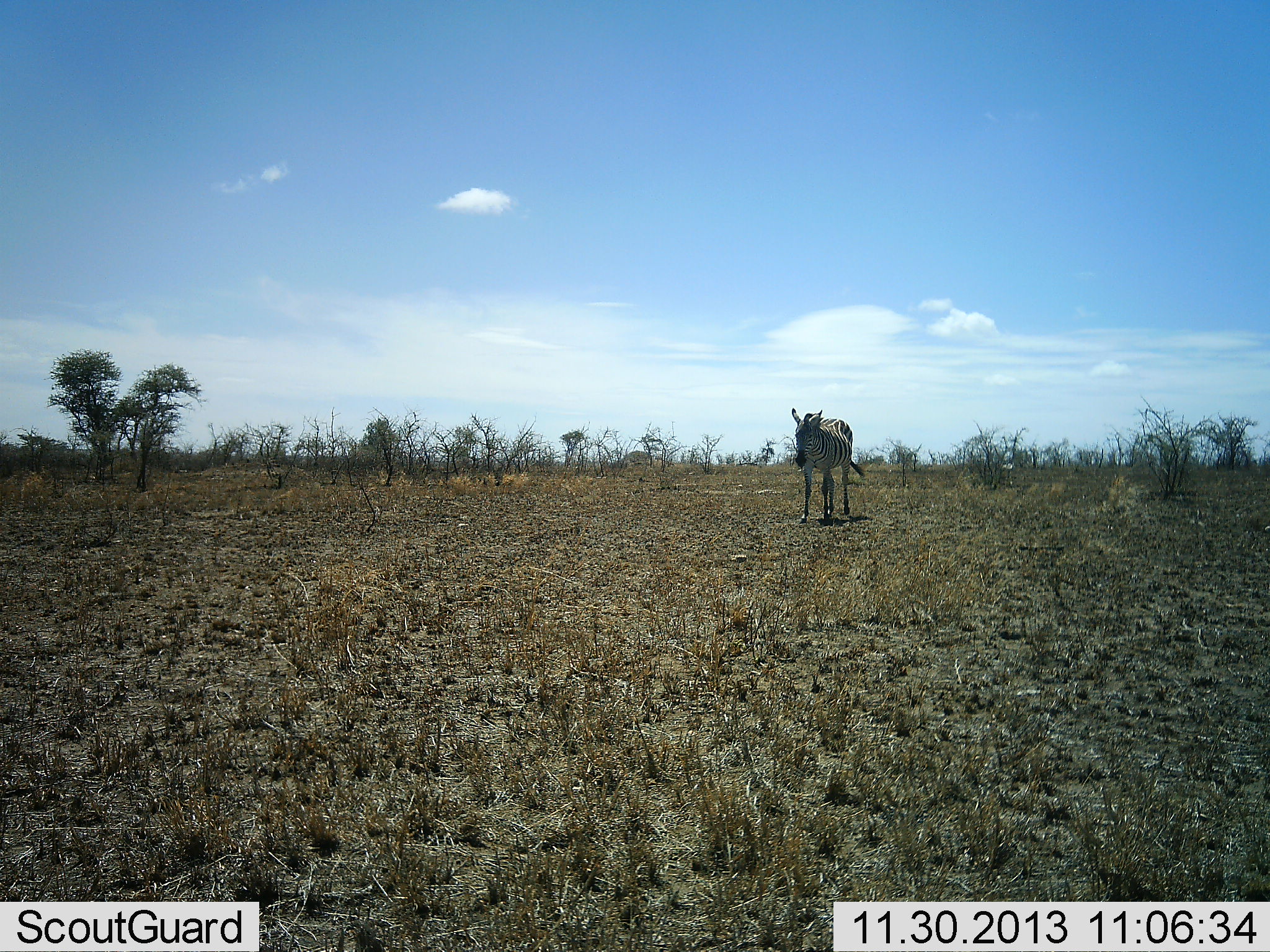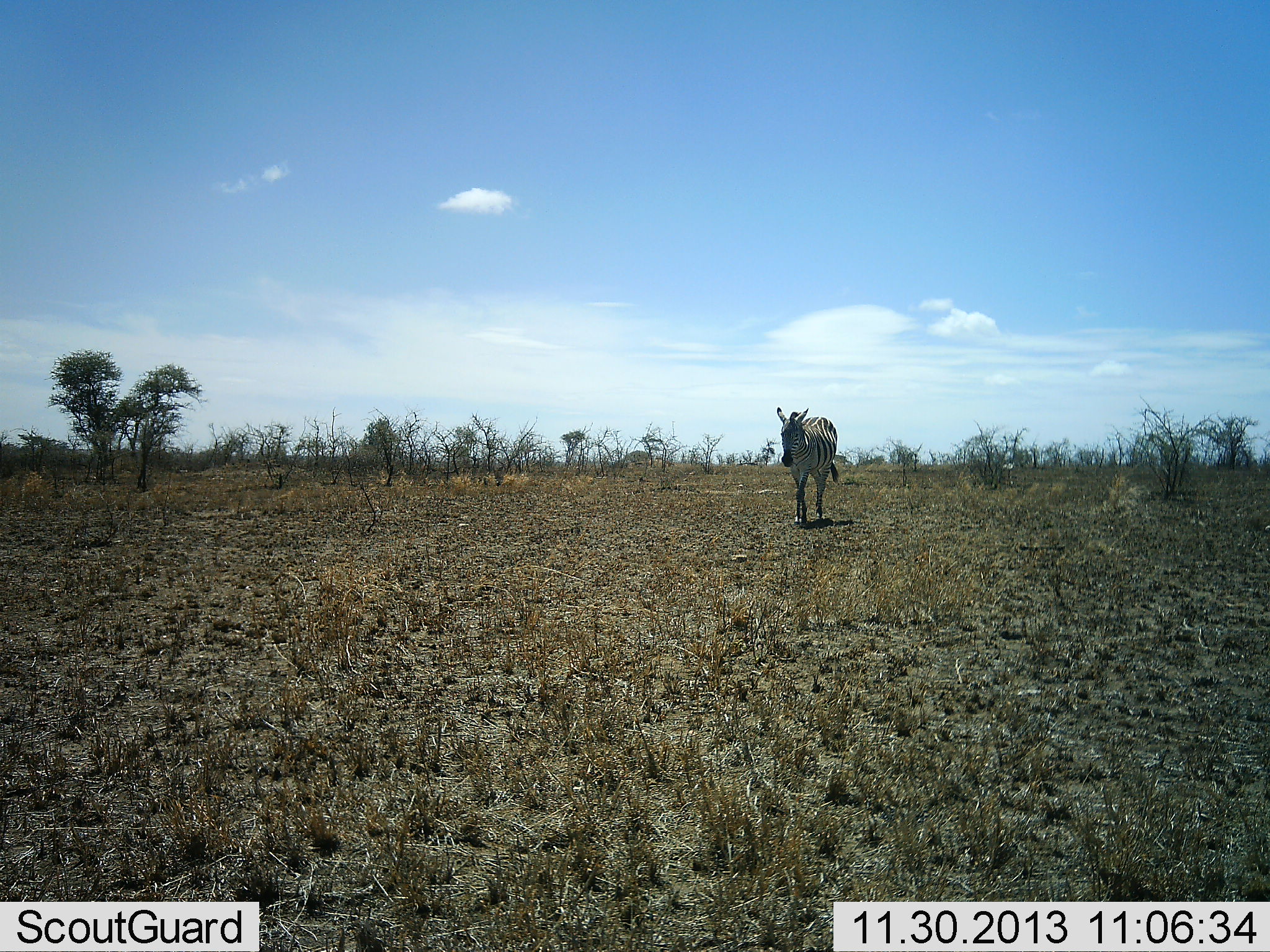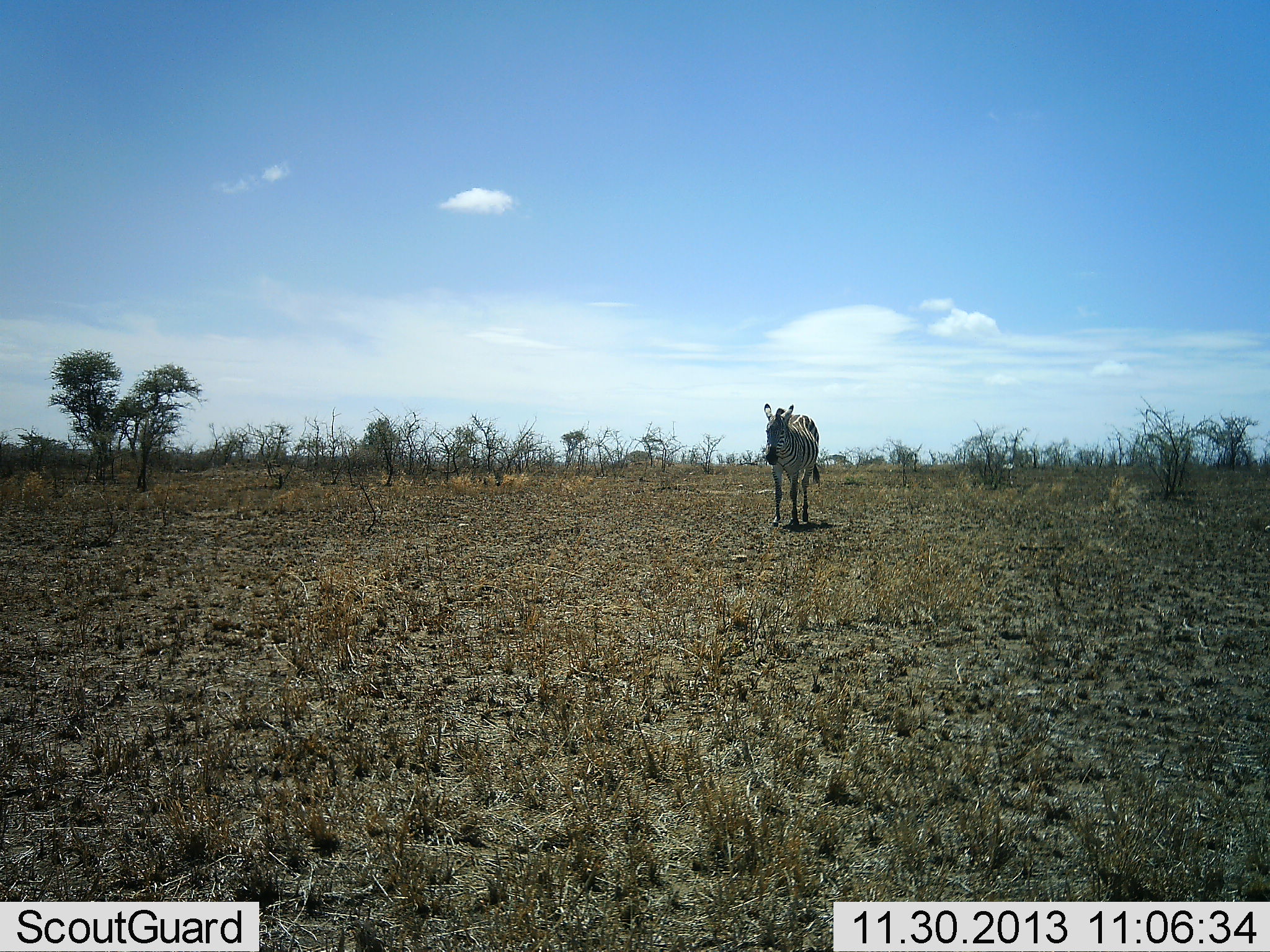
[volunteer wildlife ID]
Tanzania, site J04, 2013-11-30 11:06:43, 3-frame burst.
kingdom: Animalia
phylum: Chordata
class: Mammalia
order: Perissodactyla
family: Equidae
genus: Equus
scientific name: Equus quagga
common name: plains zebra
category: zebra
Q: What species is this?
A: Zebra (plains zebra) (Equus quagga).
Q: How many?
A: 1.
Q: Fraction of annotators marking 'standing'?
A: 10%.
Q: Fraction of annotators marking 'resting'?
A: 0%.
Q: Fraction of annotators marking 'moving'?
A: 100%.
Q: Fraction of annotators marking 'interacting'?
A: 0%.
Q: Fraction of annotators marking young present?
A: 0%.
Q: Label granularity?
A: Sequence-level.